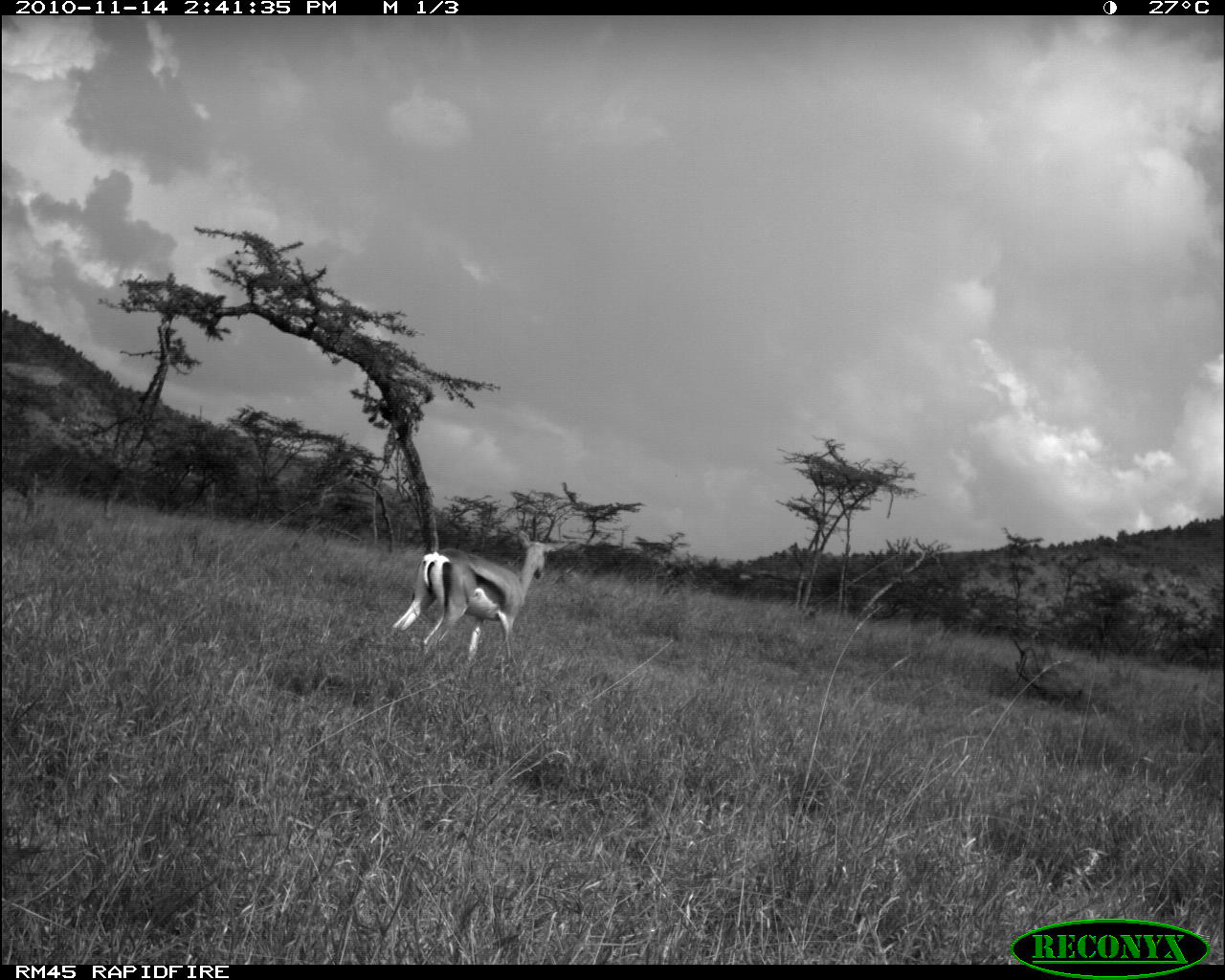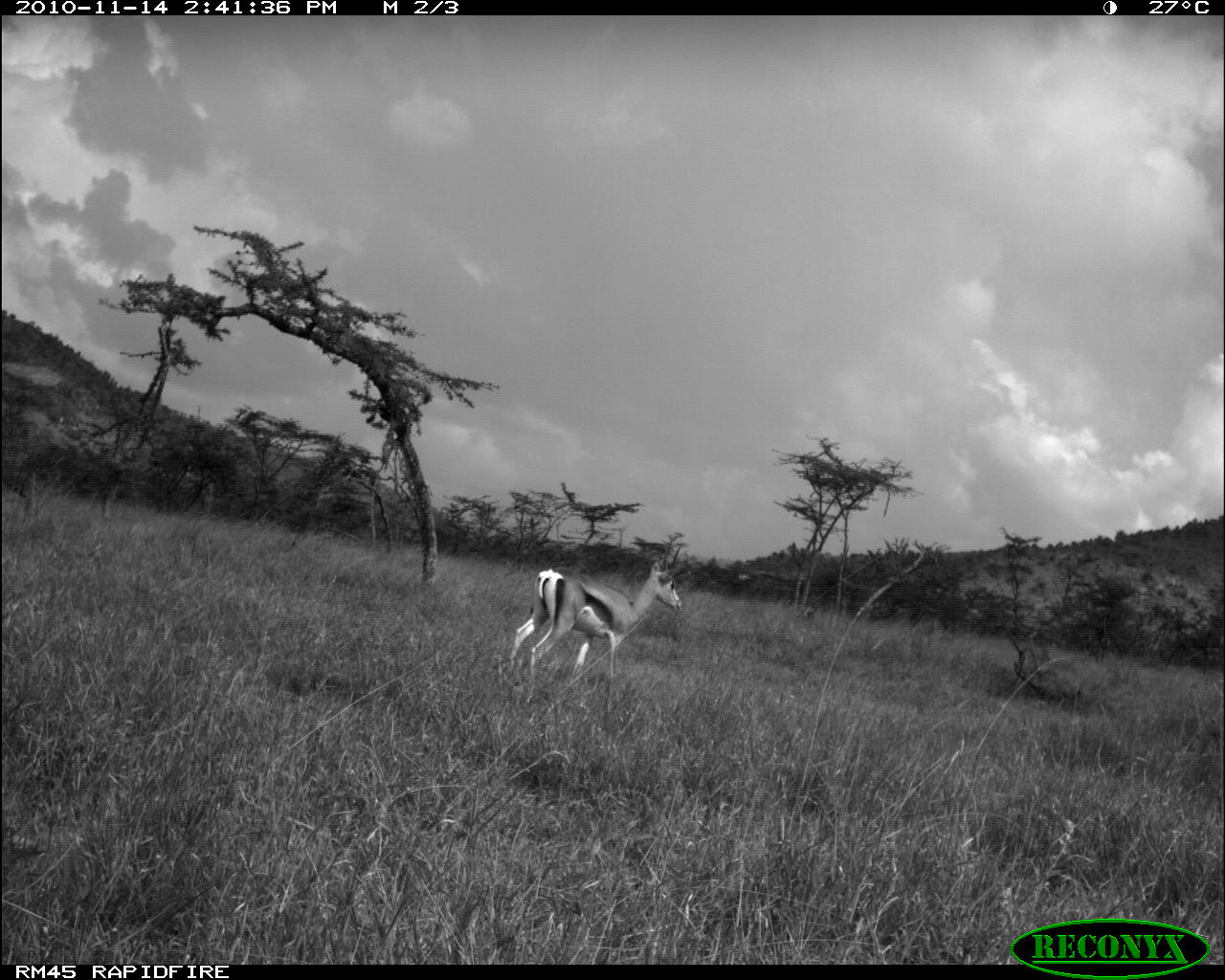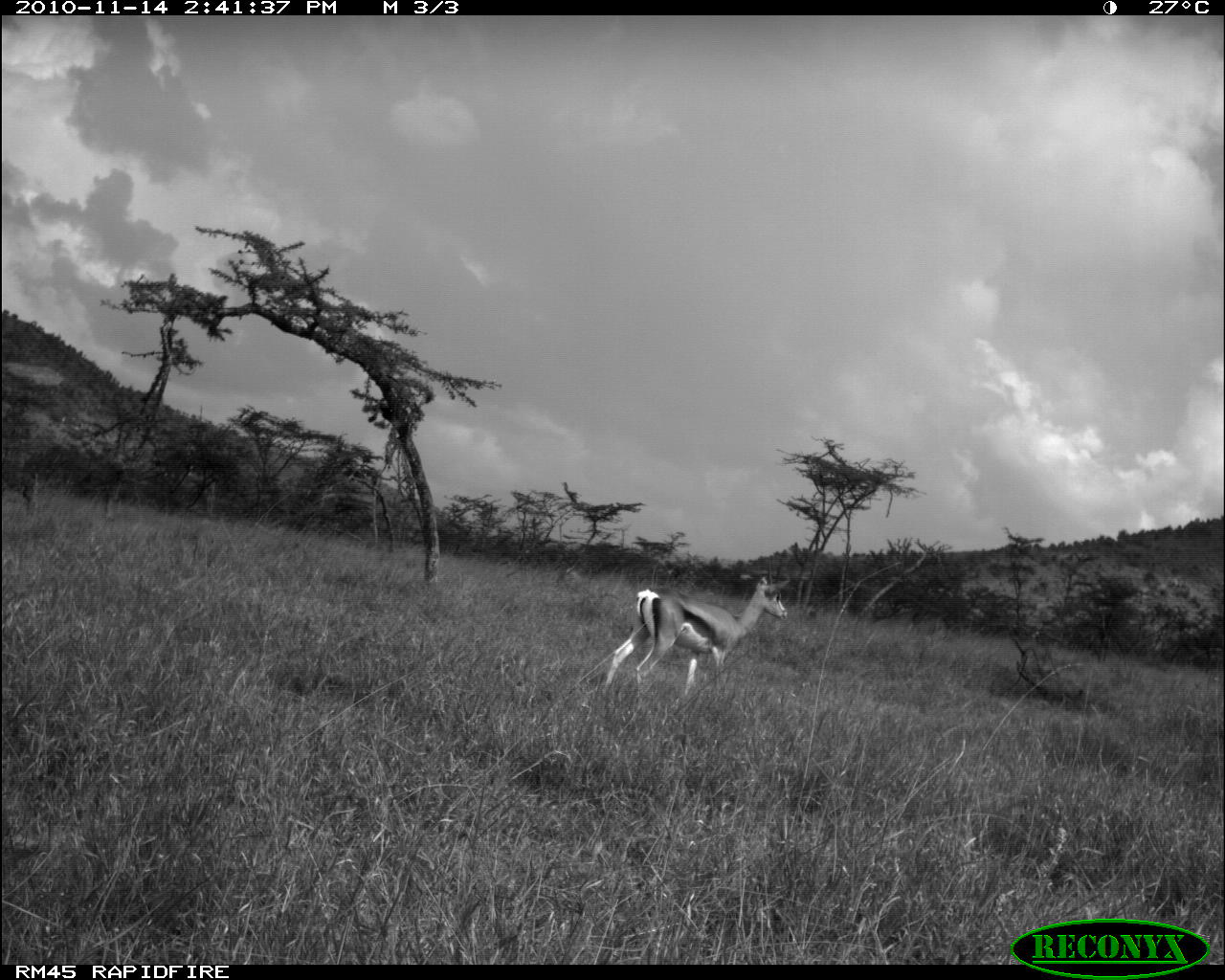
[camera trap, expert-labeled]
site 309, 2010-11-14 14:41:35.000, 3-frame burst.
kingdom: Animalia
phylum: Chordata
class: Mammalia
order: Artiodactyla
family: Bovidae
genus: Nanger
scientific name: Nanger granti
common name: grant's gazelle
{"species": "Nanger granti (grant's gazelle)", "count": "1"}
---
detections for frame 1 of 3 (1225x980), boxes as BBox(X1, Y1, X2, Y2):
nanger granti: BBox(391, 529, 568, 661)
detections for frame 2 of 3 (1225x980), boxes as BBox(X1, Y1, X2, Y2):
nanger granti: BBox(509, 561, 682, 680)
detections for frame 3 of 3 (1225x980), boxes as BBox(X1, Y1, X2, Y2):
nanger granti: BBox(600, 577, 788, 695)